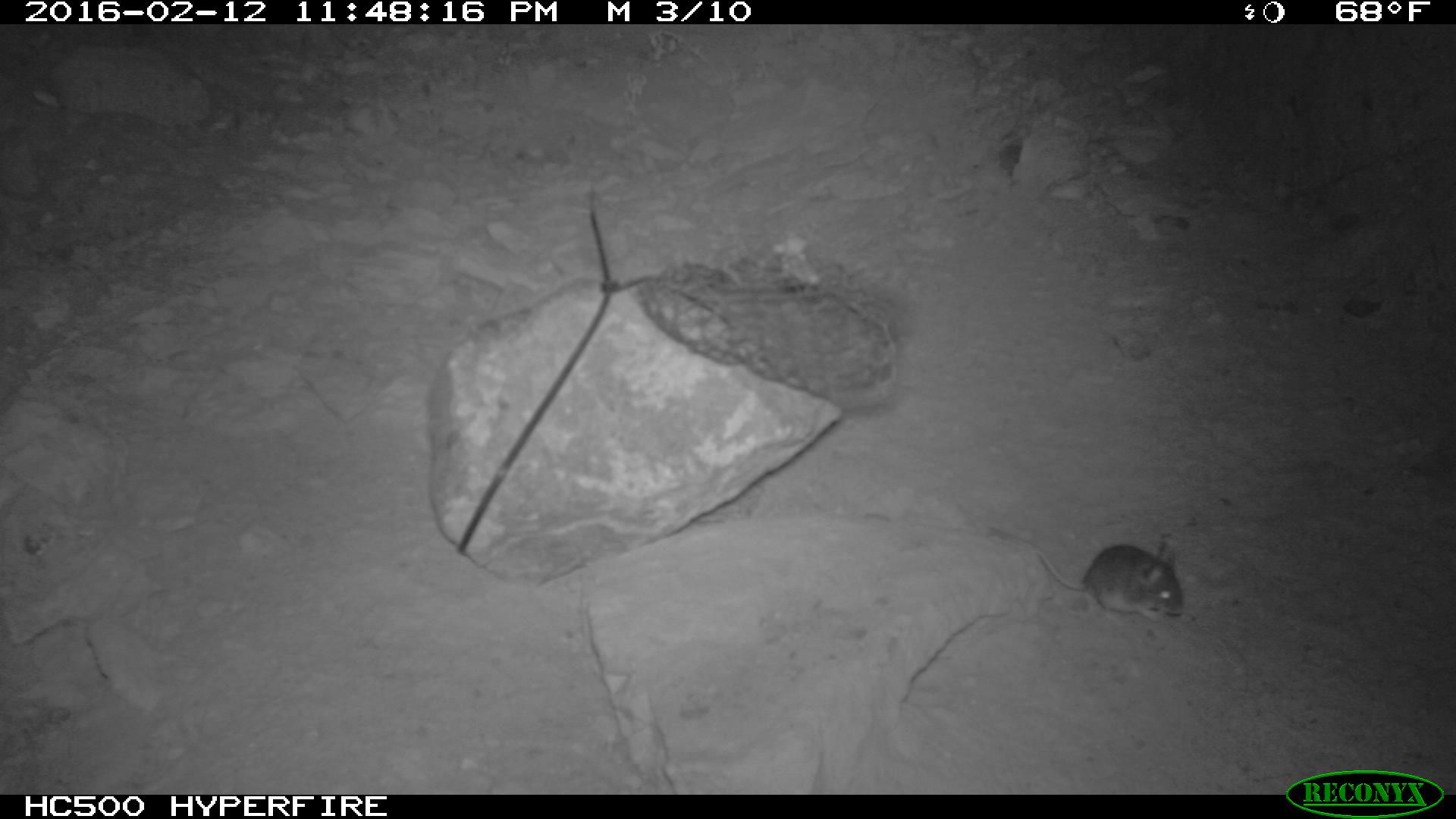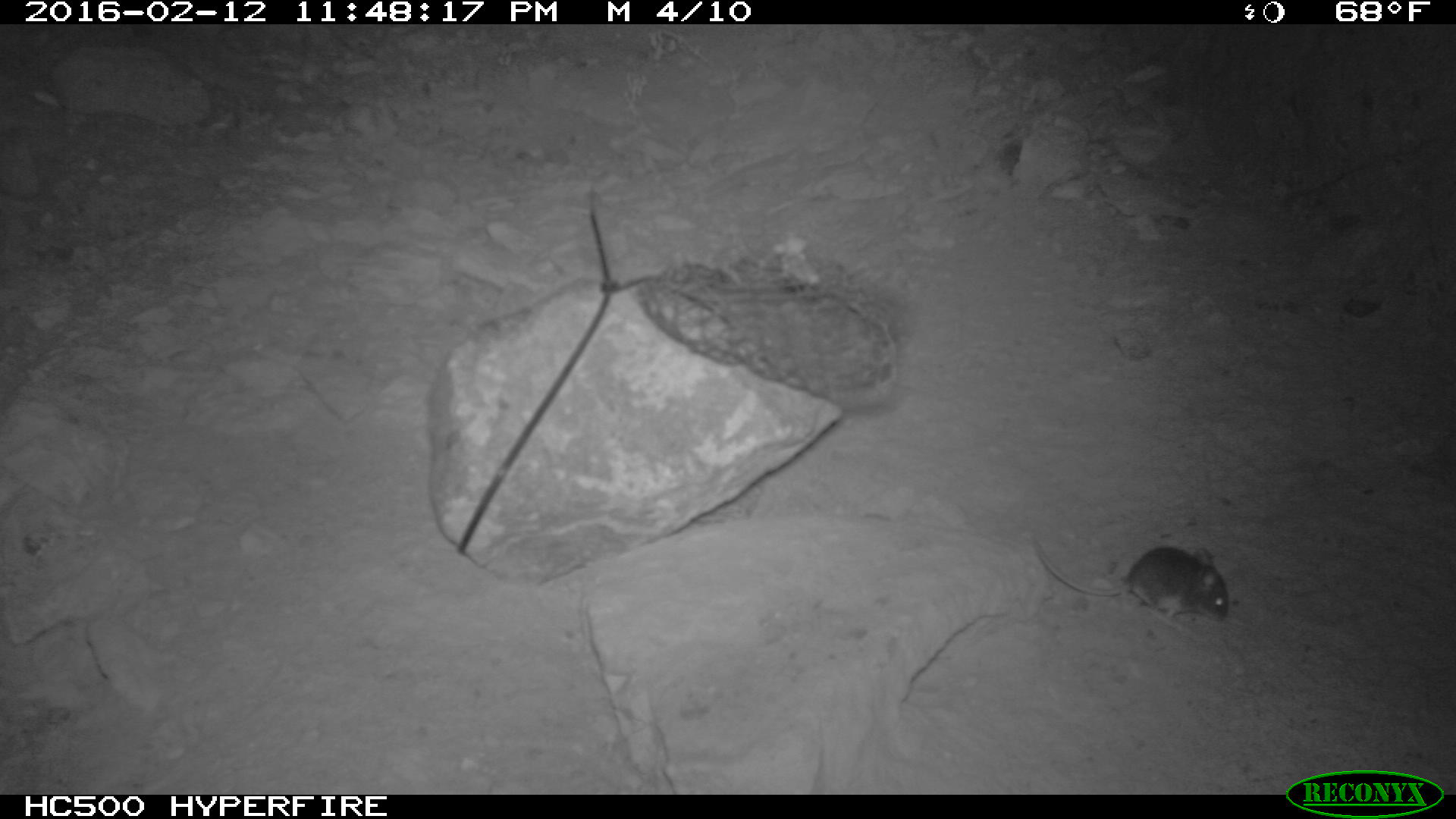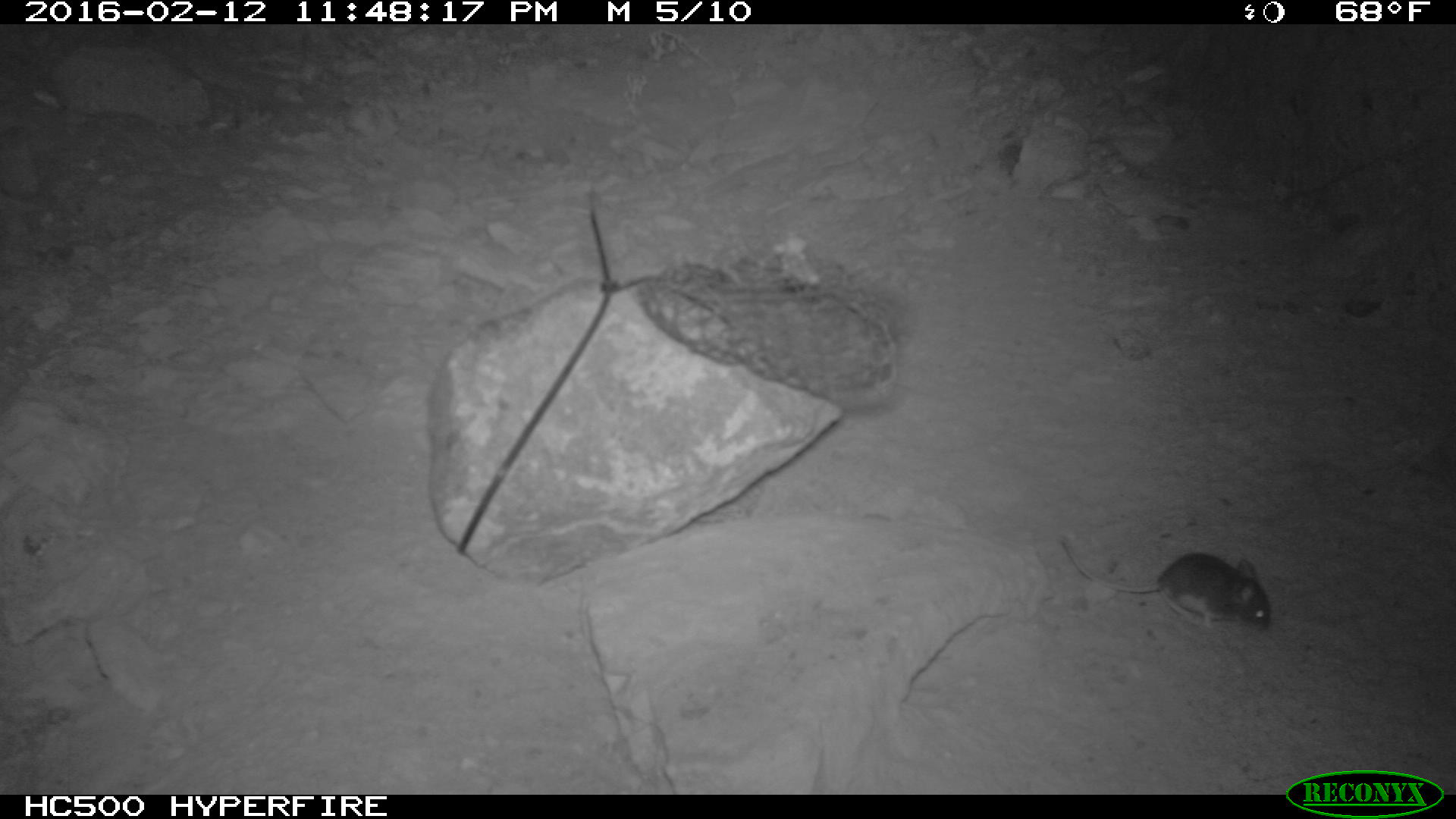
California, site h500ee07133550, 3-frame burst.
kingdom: Animalia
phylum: Chordata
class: Mammalia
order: Rodentia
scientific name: Rodentia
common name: rodent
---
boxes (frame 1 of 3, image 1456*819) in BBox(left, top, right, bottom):
rodent: BBox(987, 521, 1182, 621)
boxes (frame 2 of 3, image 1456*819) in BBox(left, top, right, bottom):
rodent: BBox(1031, 536, 1228, 627)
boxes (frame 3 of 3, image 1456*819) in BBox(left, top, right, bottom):
rodent: BBox(1056, 535, 1275, 636)